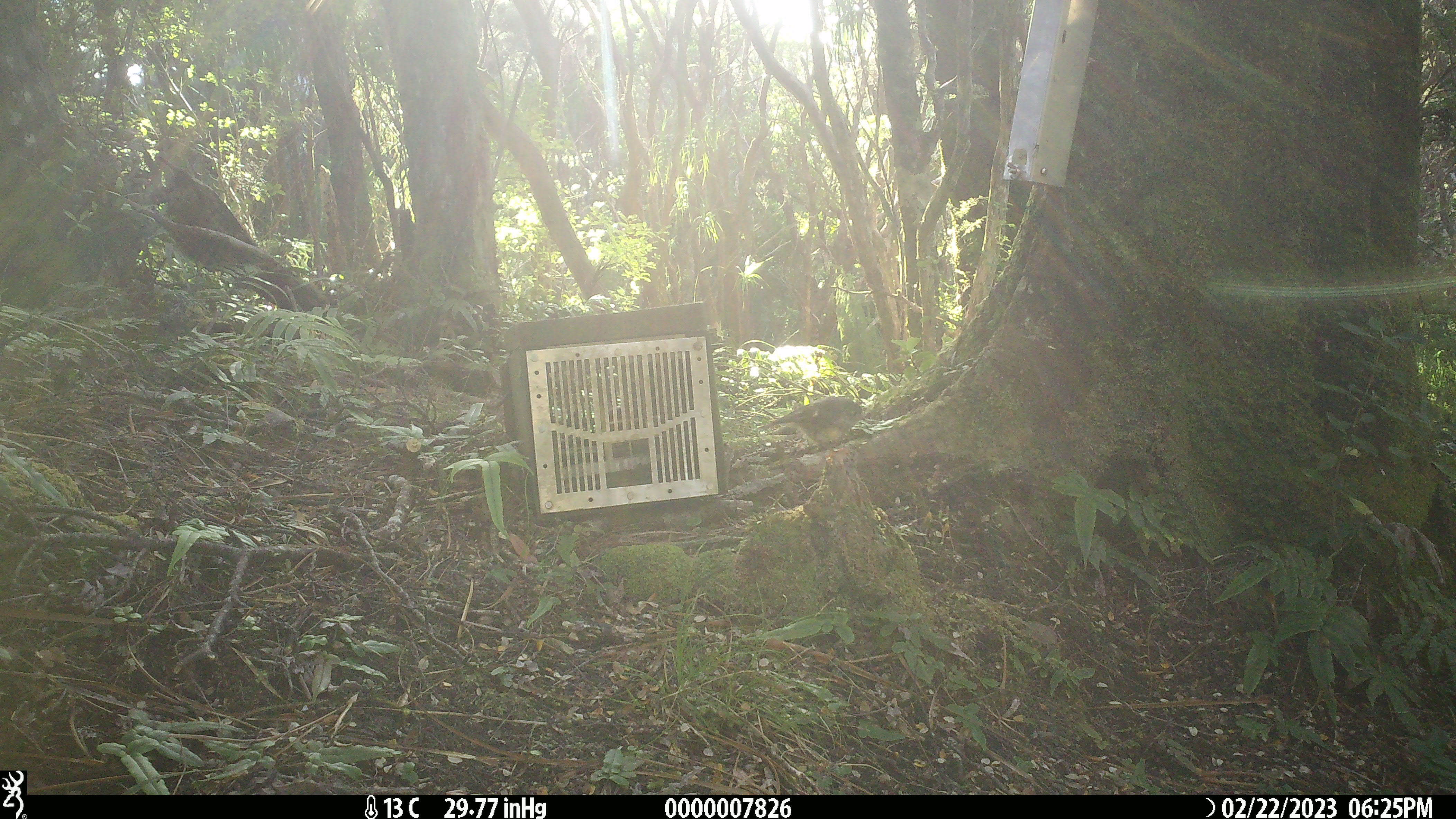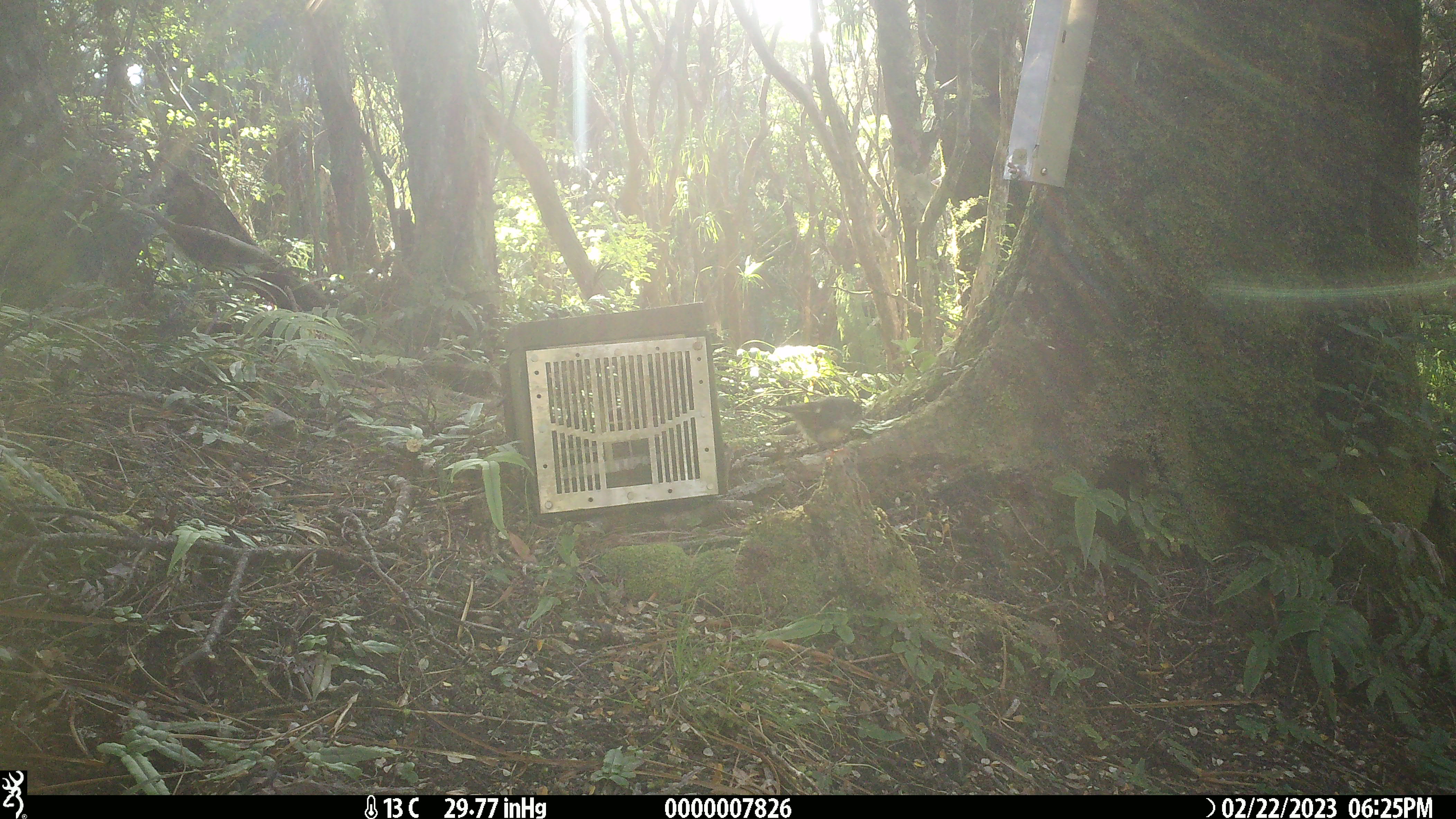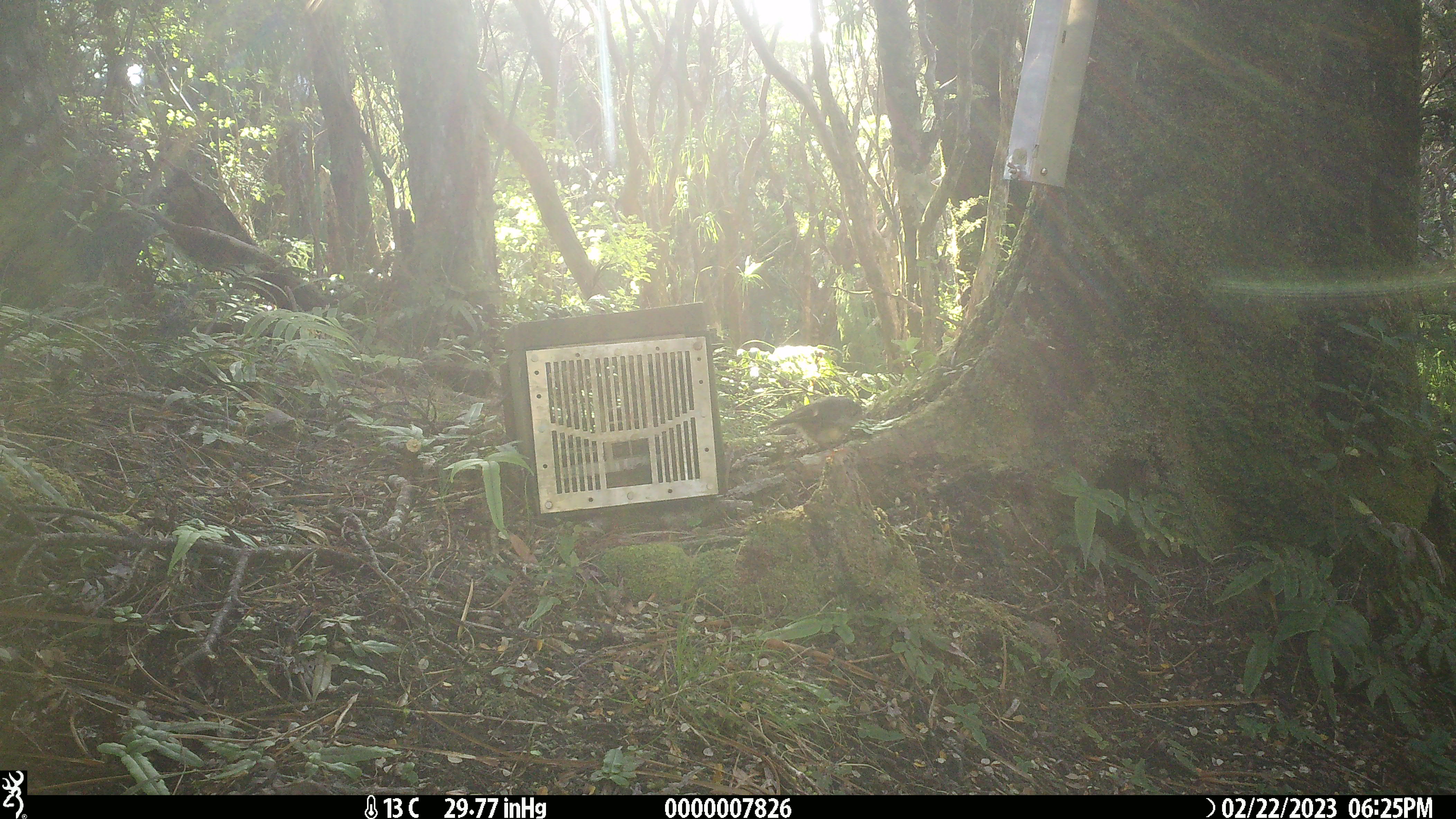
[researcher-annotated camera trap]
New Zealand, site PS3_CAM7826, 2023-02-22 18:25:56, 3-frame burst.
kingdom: Animalia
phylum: Chordata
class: Aves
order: Passeriformes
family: Petroicidae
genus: Petroica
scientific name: Petroica macrocephala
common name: tomtit